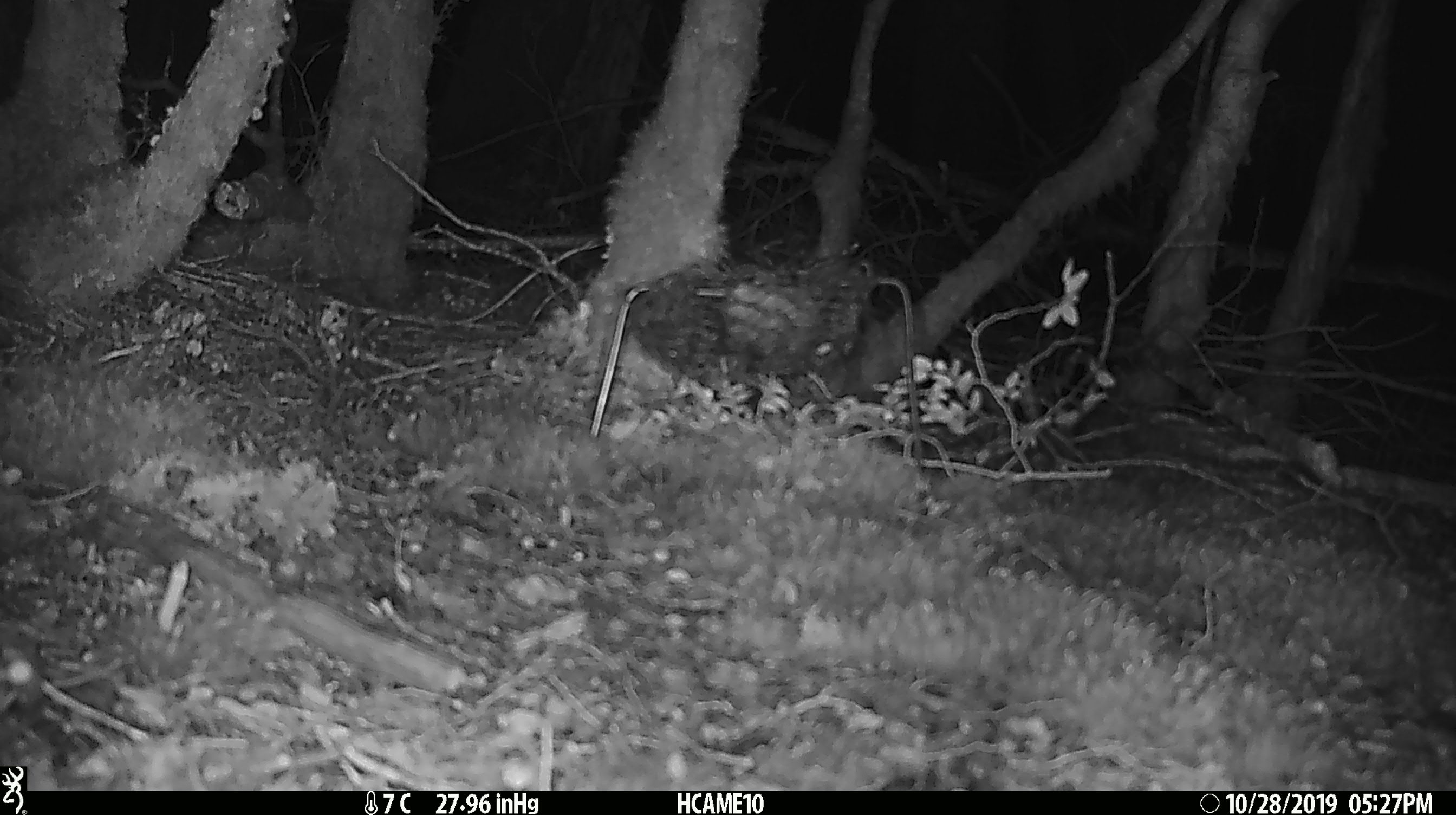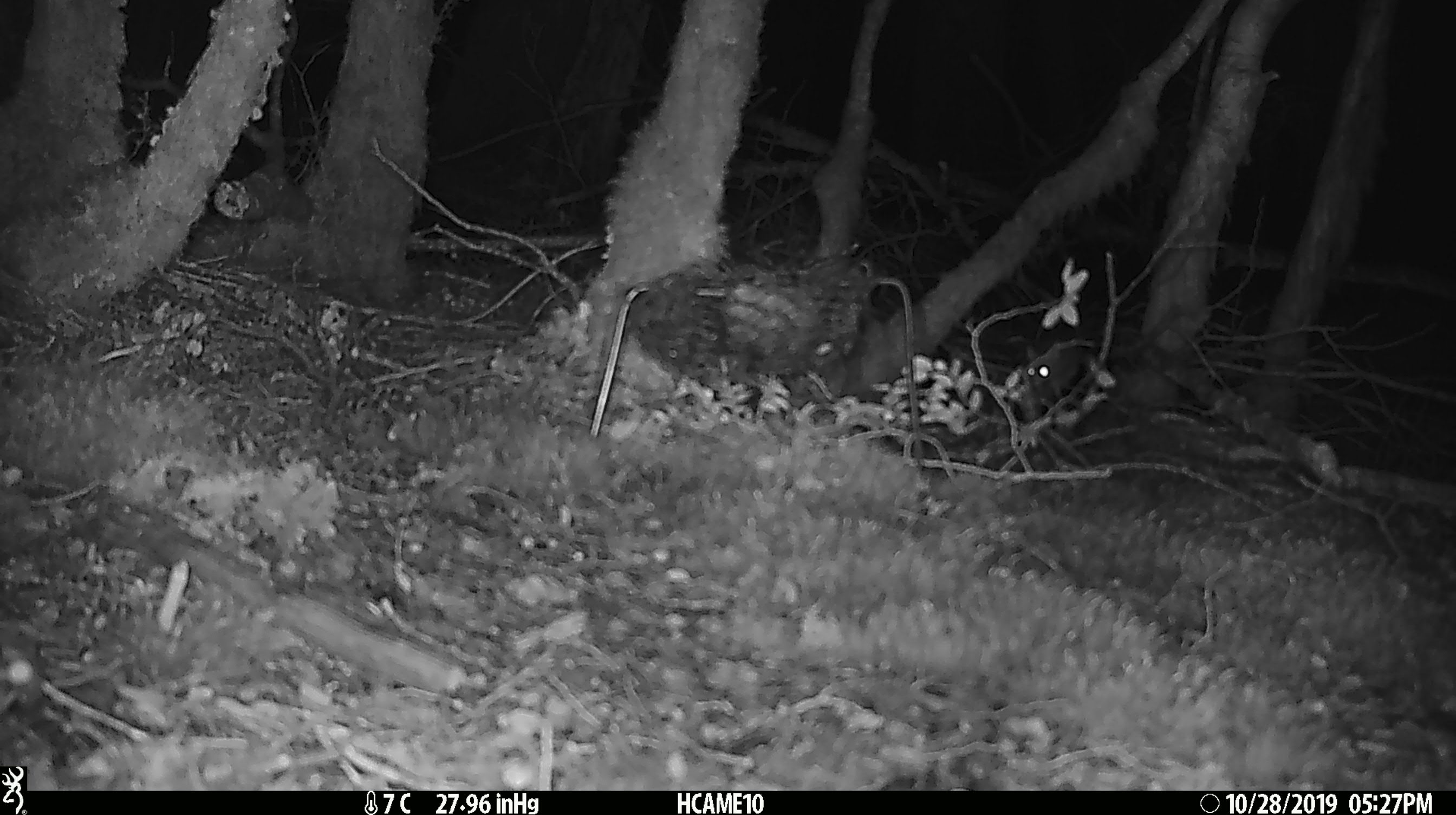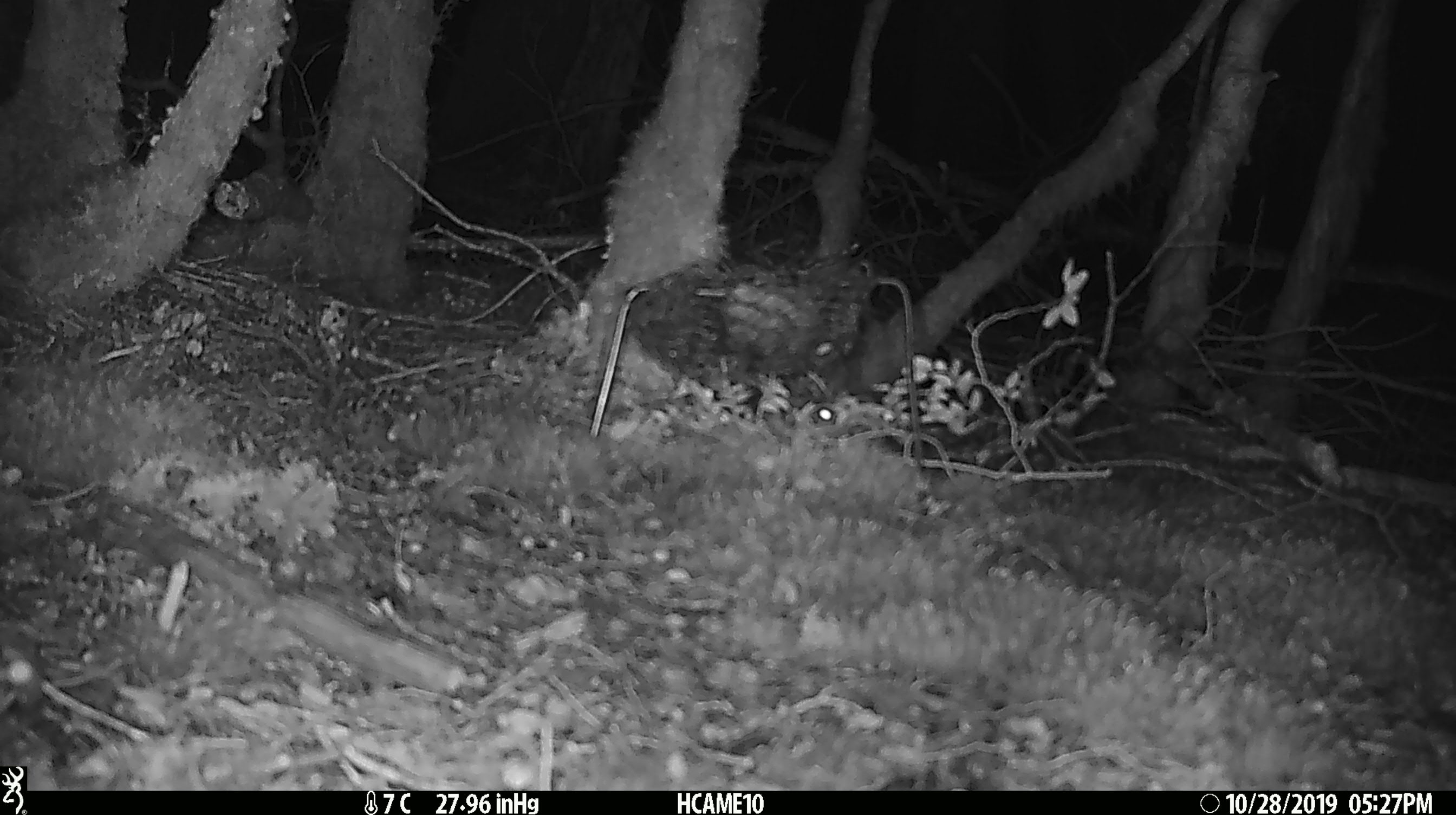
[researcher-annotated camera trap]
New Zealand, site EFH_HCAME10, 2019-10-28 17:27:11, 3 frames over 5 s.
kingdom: Animalia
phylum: Chordata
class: Mammalia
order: Rodentia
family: Muridae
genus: Mus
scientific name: Mus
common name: mouse